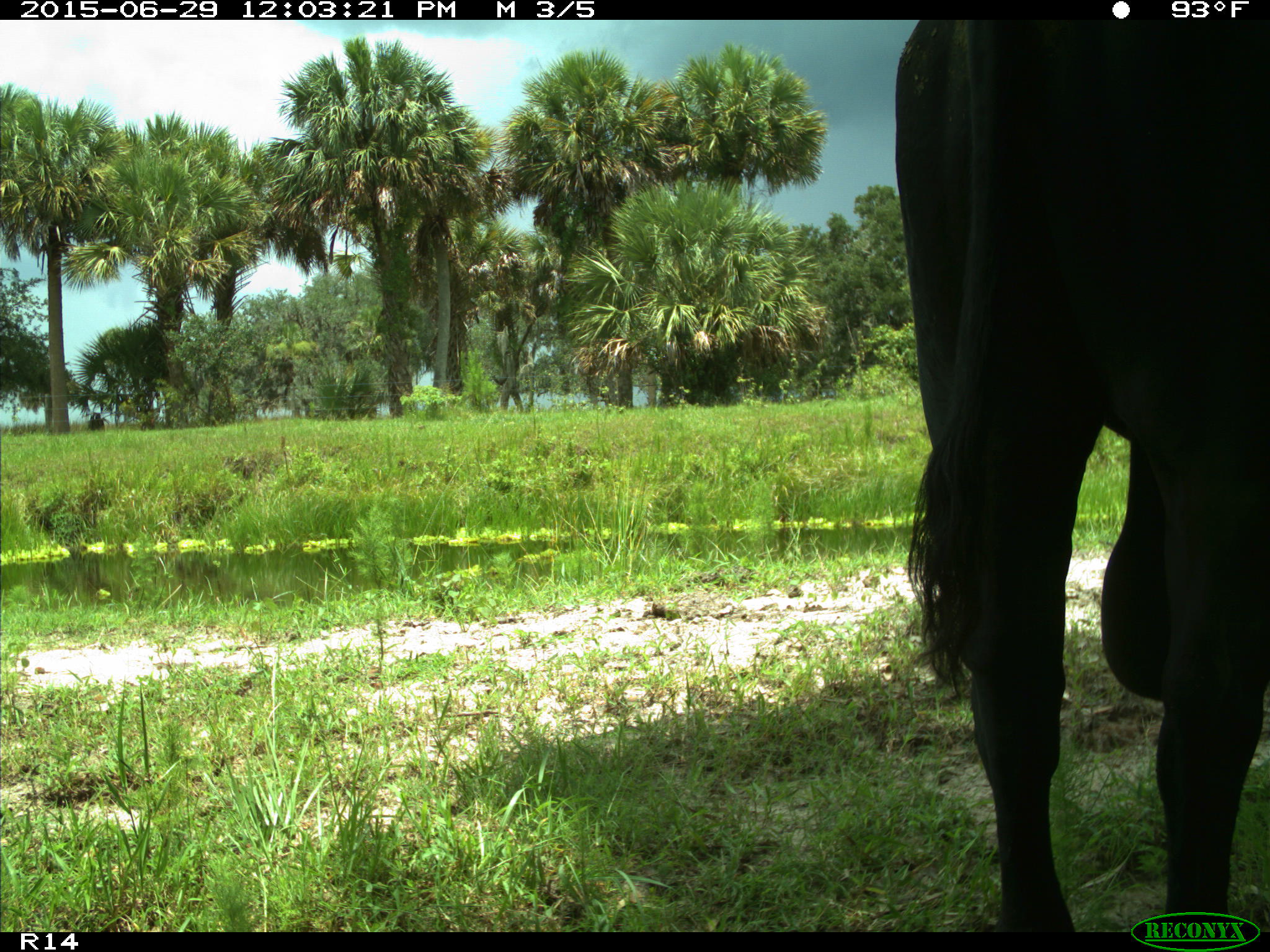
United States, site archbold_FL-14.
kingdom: Animalia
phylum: Chordata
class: Mammalia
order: Artiodactyla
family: Bovidae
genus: Bos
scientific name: Bos taurus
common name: domestic cow